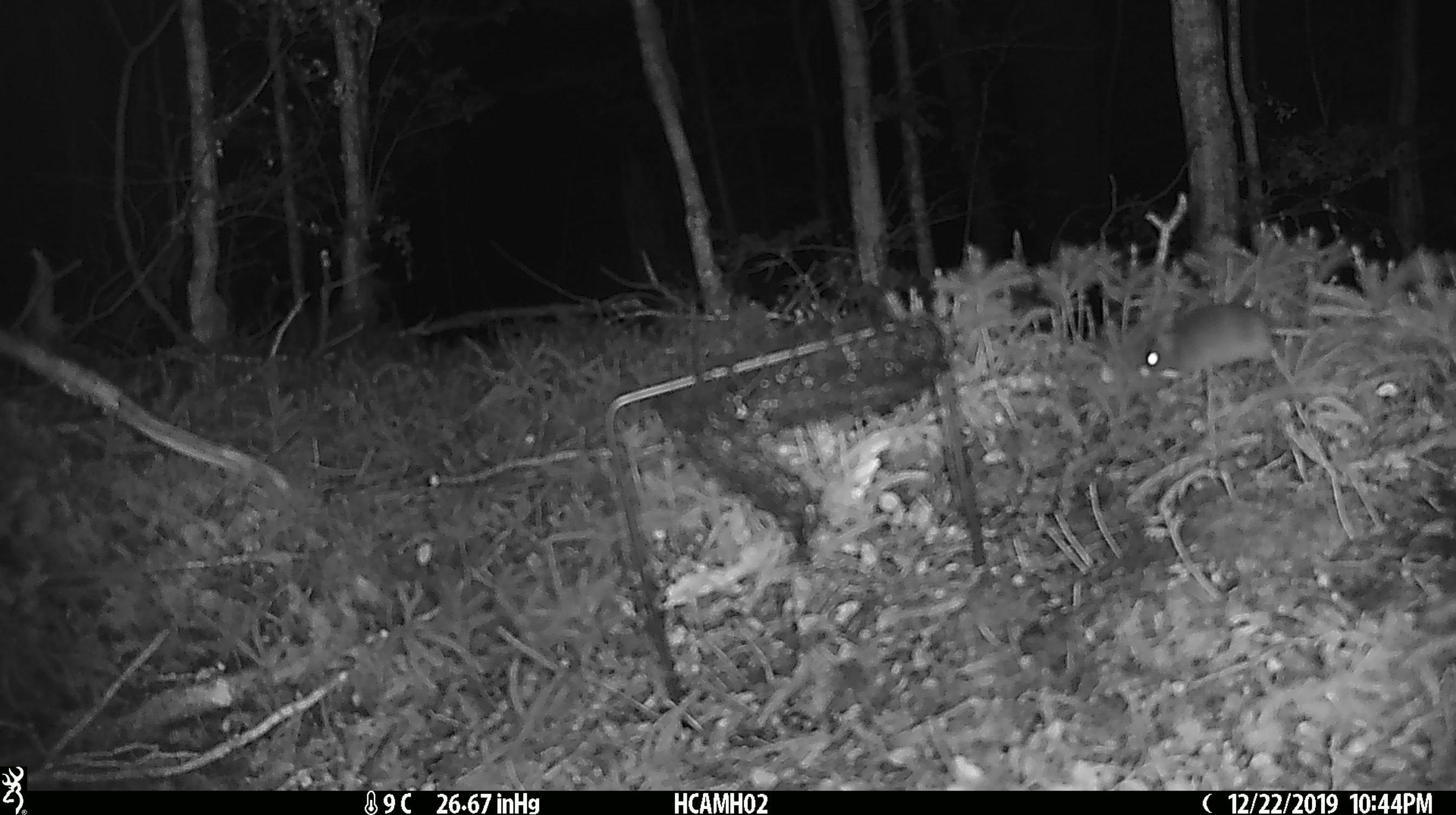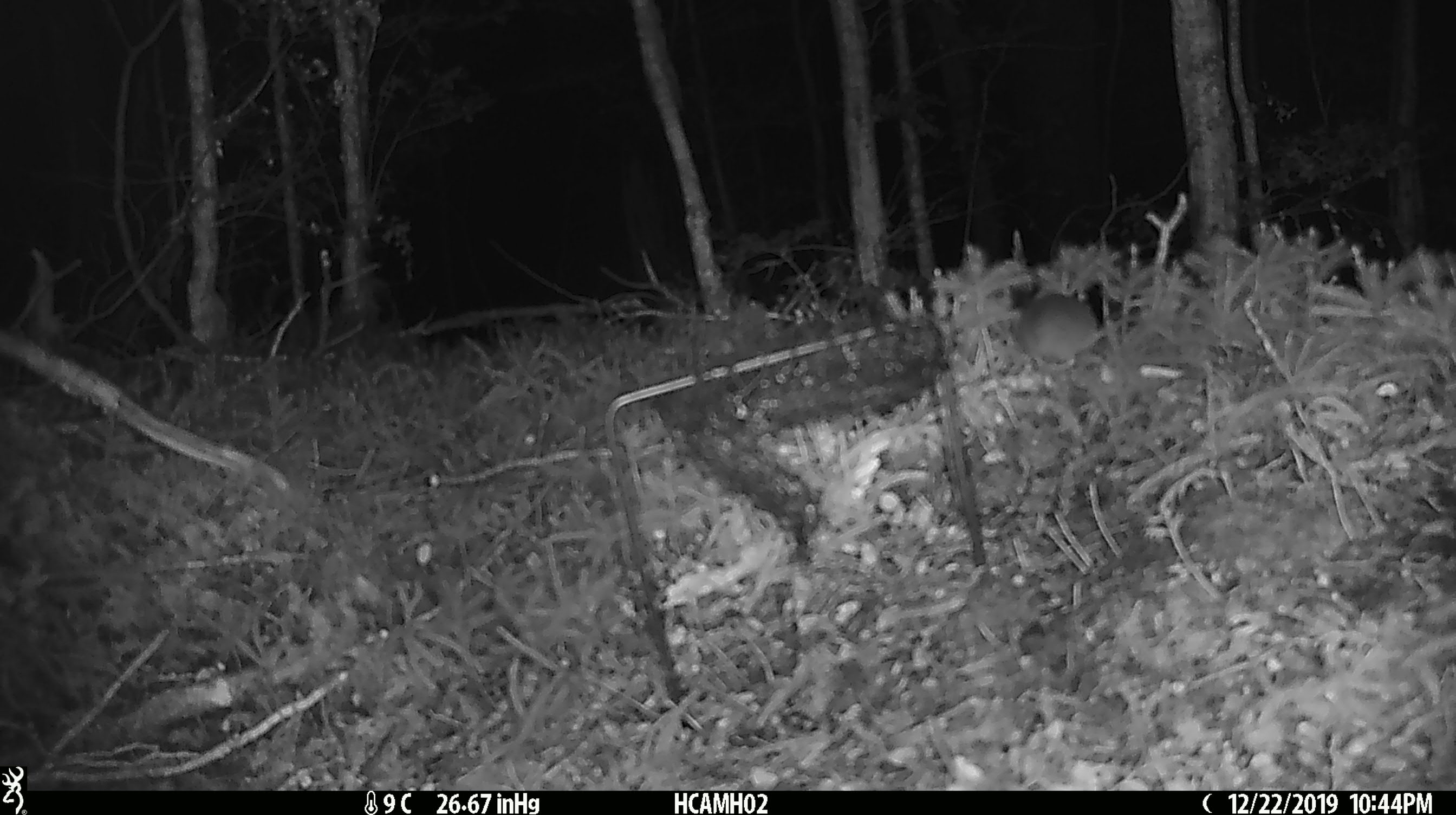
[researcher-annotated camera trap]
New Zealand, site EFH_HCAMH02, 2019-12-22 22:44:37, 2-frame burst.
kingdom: Animalia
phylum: Chordata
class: Mammalia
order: Rodentia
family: Muridae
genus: Mus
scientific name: Mus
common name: mouse